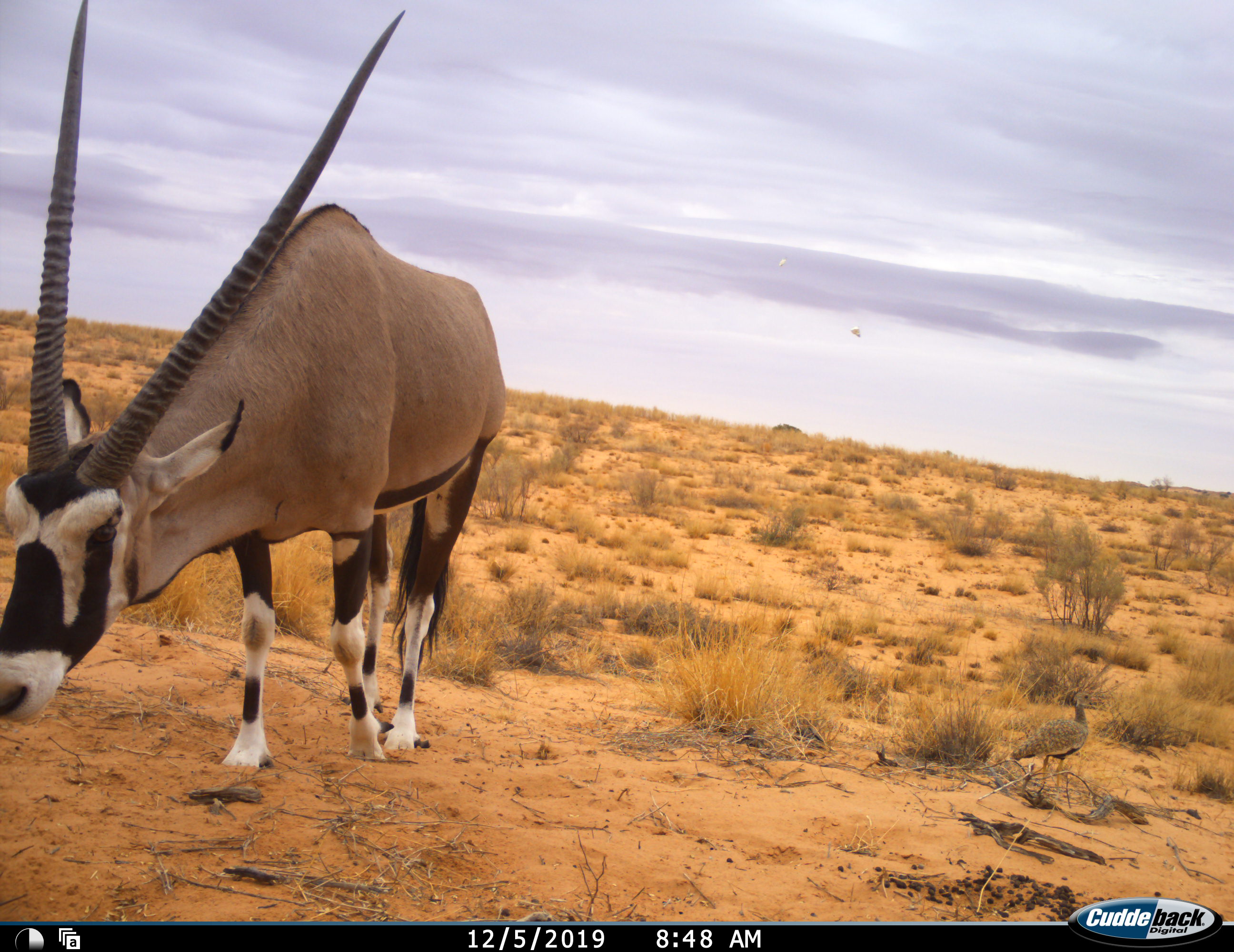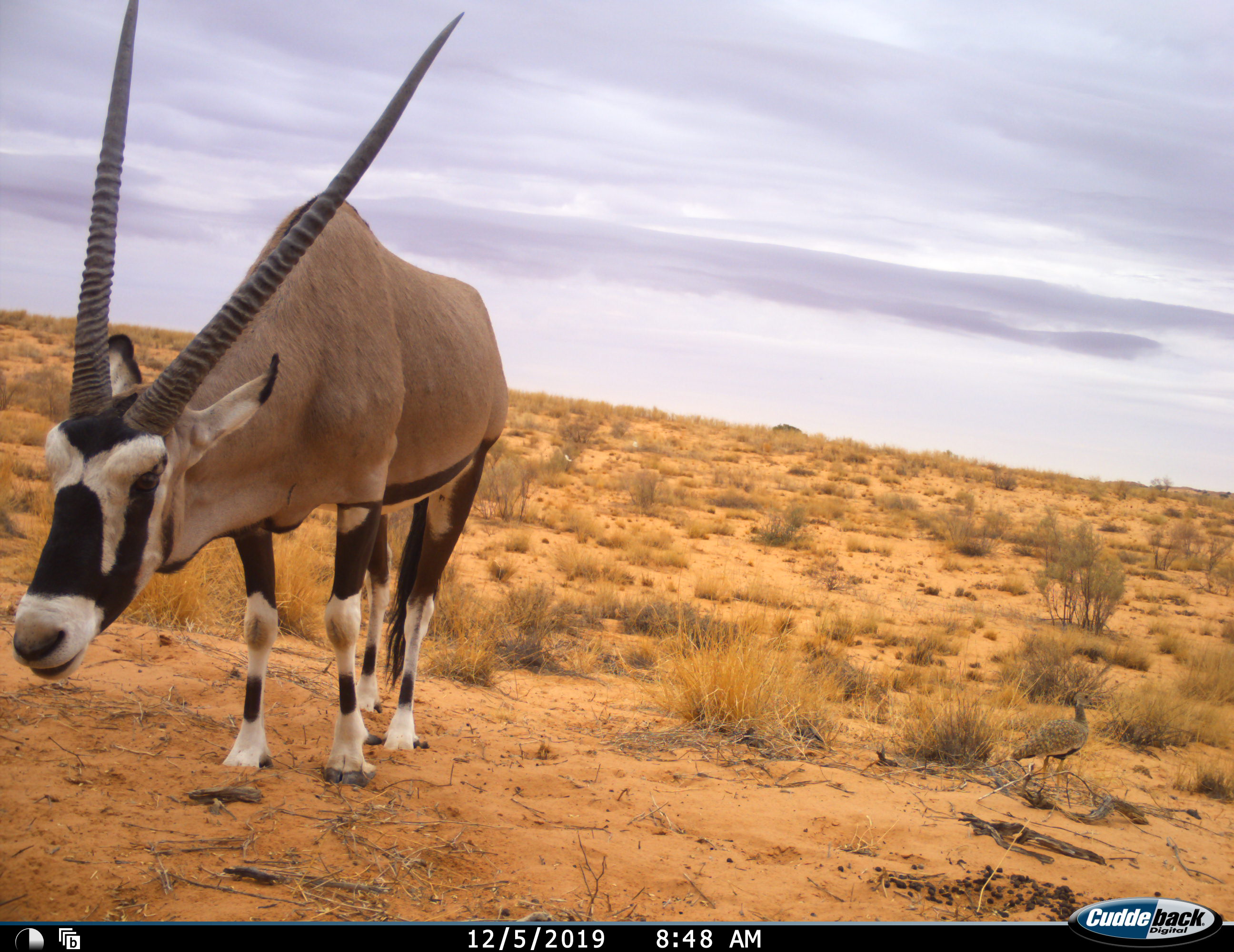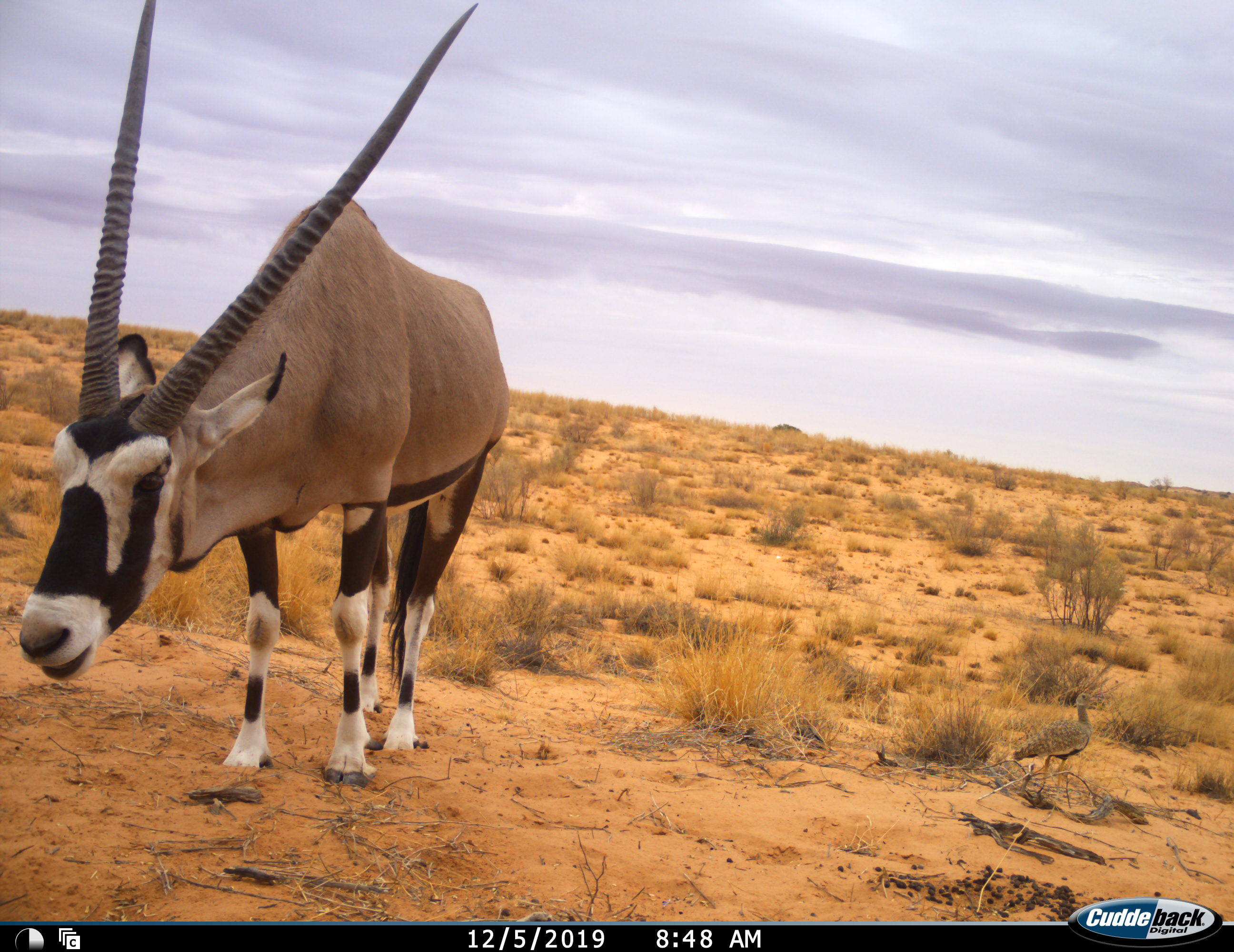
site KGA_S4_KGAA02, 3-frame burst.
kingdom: Animalia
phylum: Chordata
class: Mammalia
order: Artiodactyla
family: Bovidae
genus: Oryx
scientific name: Oryx gazella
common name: gemsbok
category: oryx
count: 1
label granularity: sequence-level